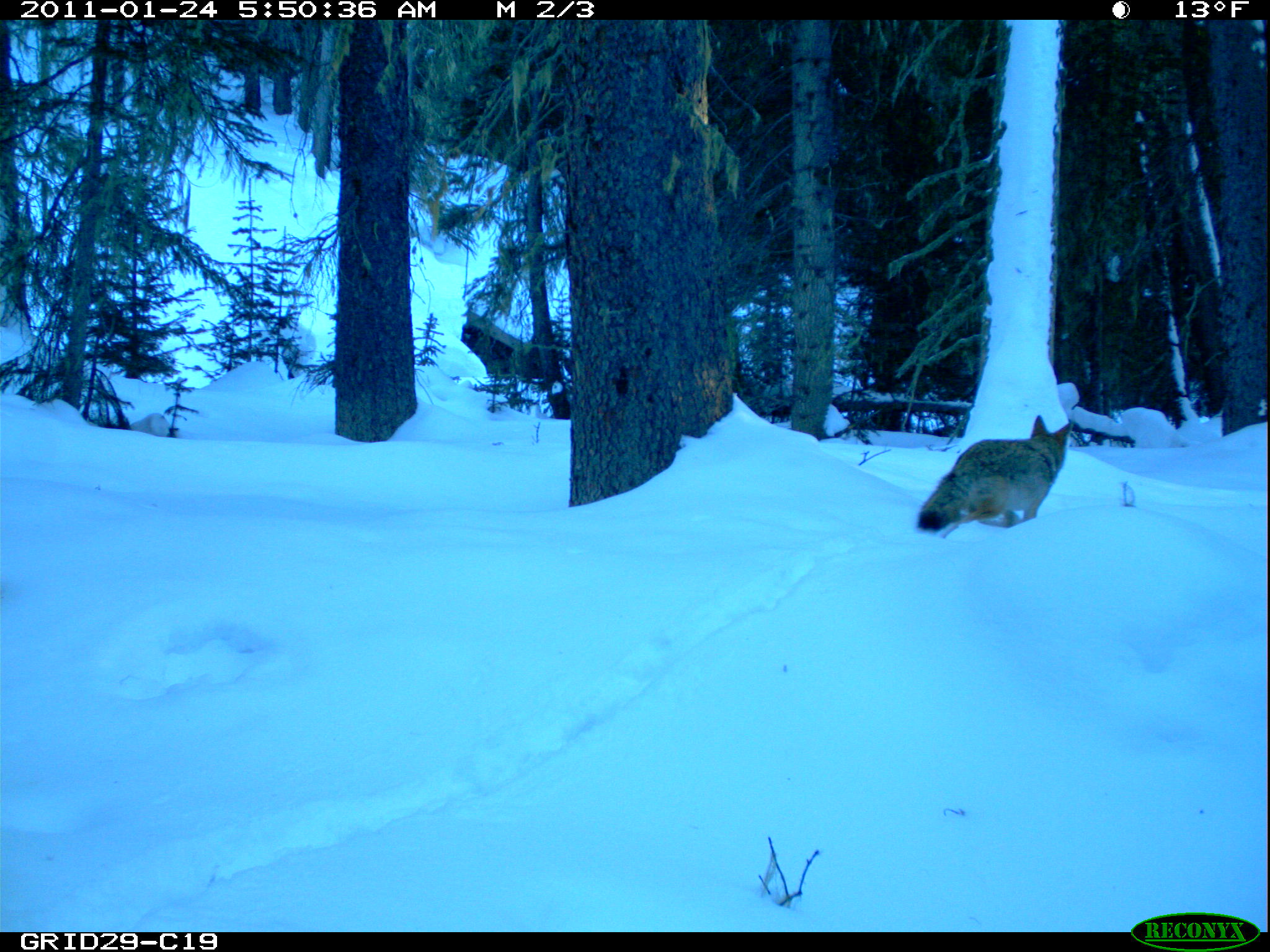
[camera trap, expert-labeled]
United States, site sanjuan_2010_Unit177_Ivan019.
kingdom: Animalia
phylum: Chordata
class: Mammalia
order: Carnivora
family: Canidae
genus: Canis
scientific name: Canis latrans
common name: coyote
Canis latrans (coyote).